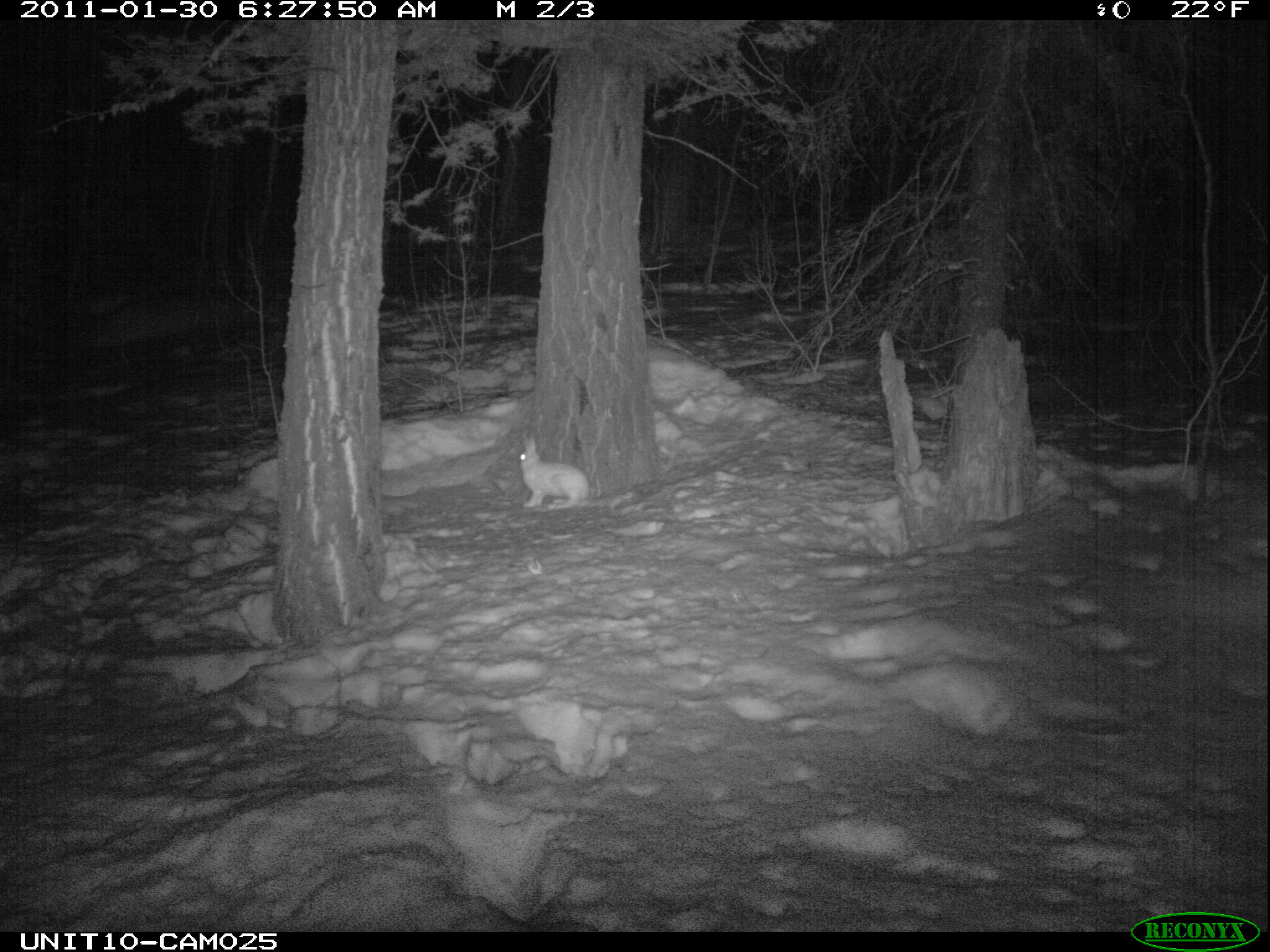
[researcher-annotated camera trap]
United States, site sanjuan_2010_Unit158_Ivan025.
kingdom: Animalia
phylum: Chordata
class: Mammalia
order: Lagomorpha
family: Leporidae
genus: Lepus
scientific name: Lepus americanus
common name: snowshoe hare